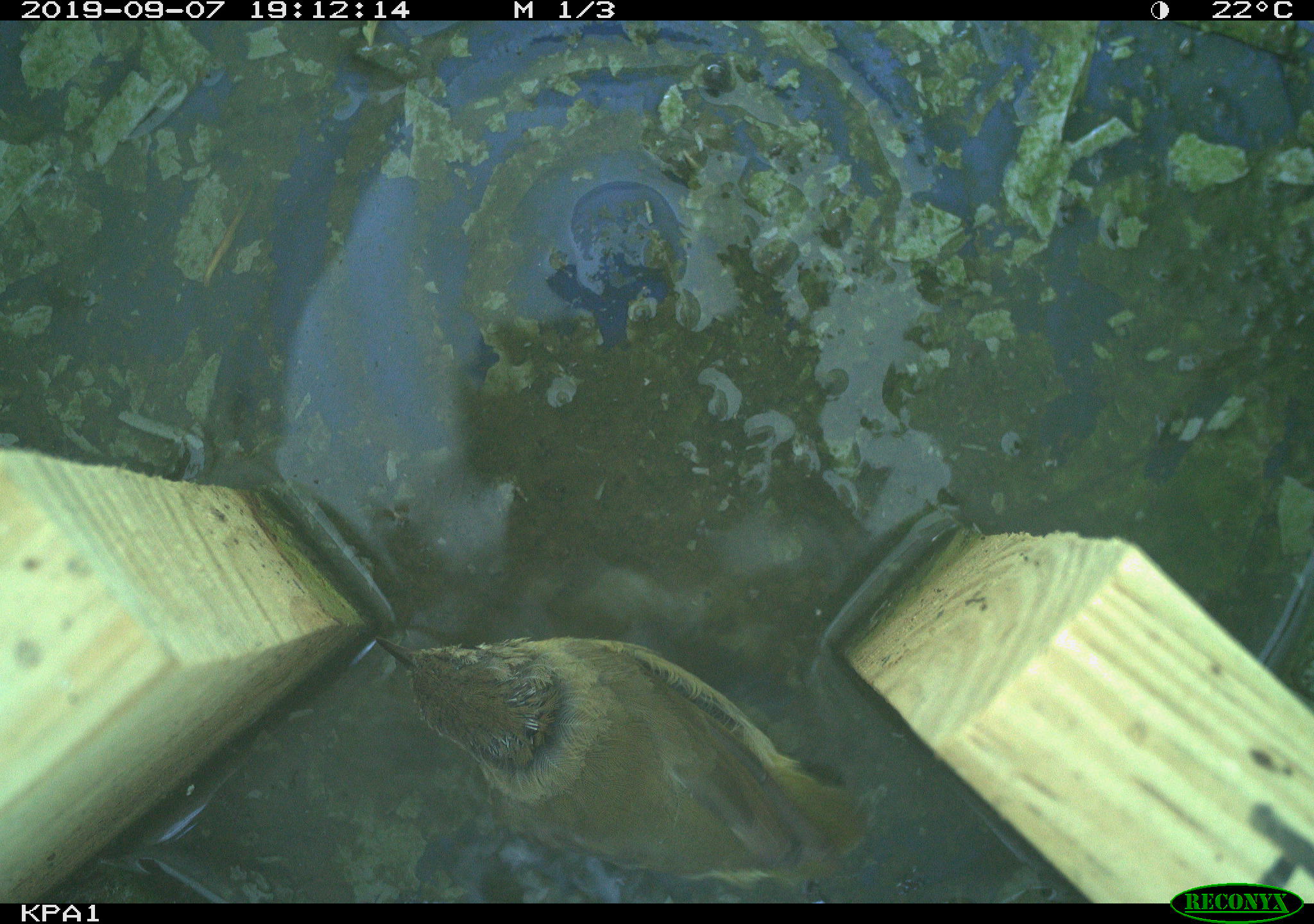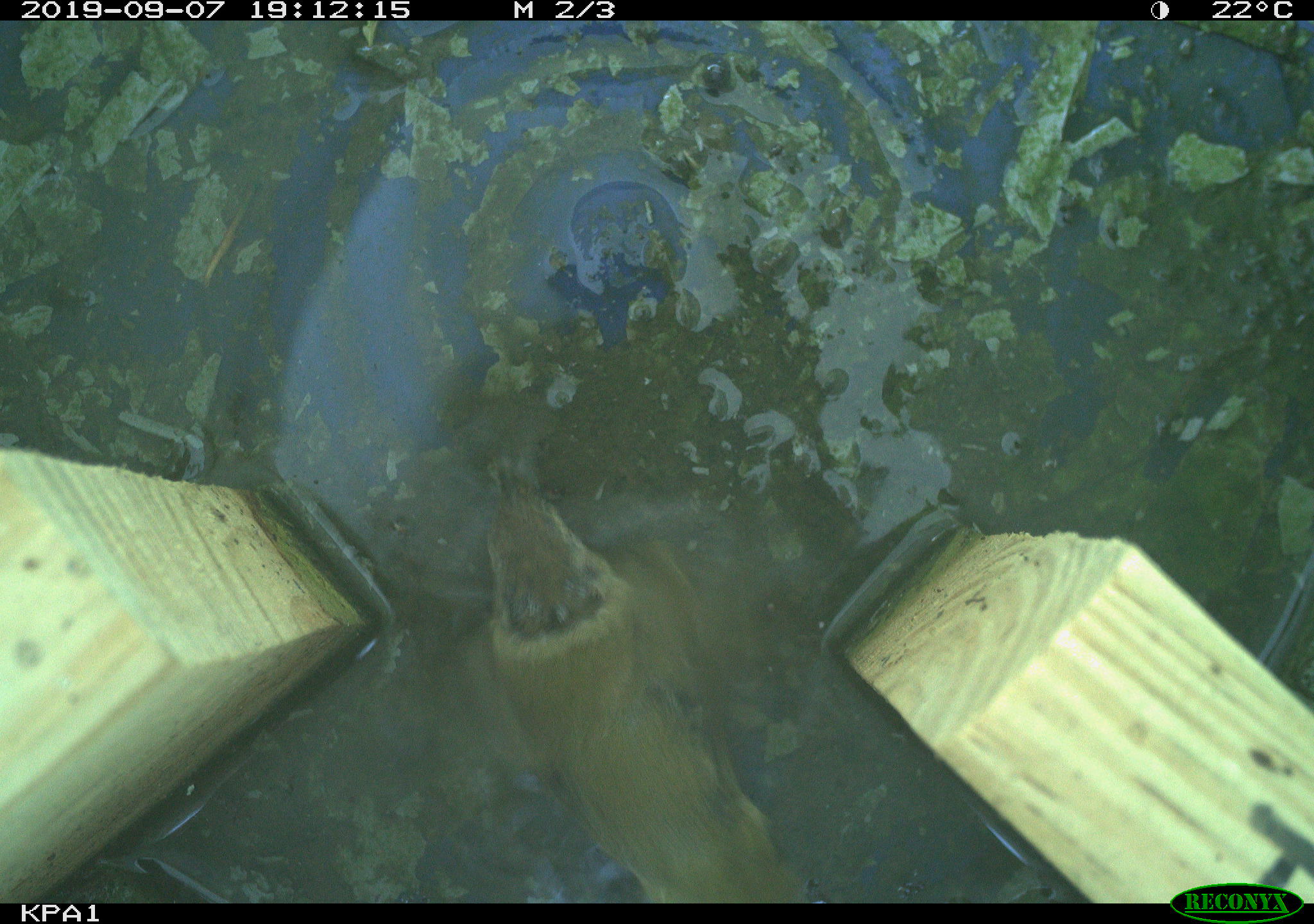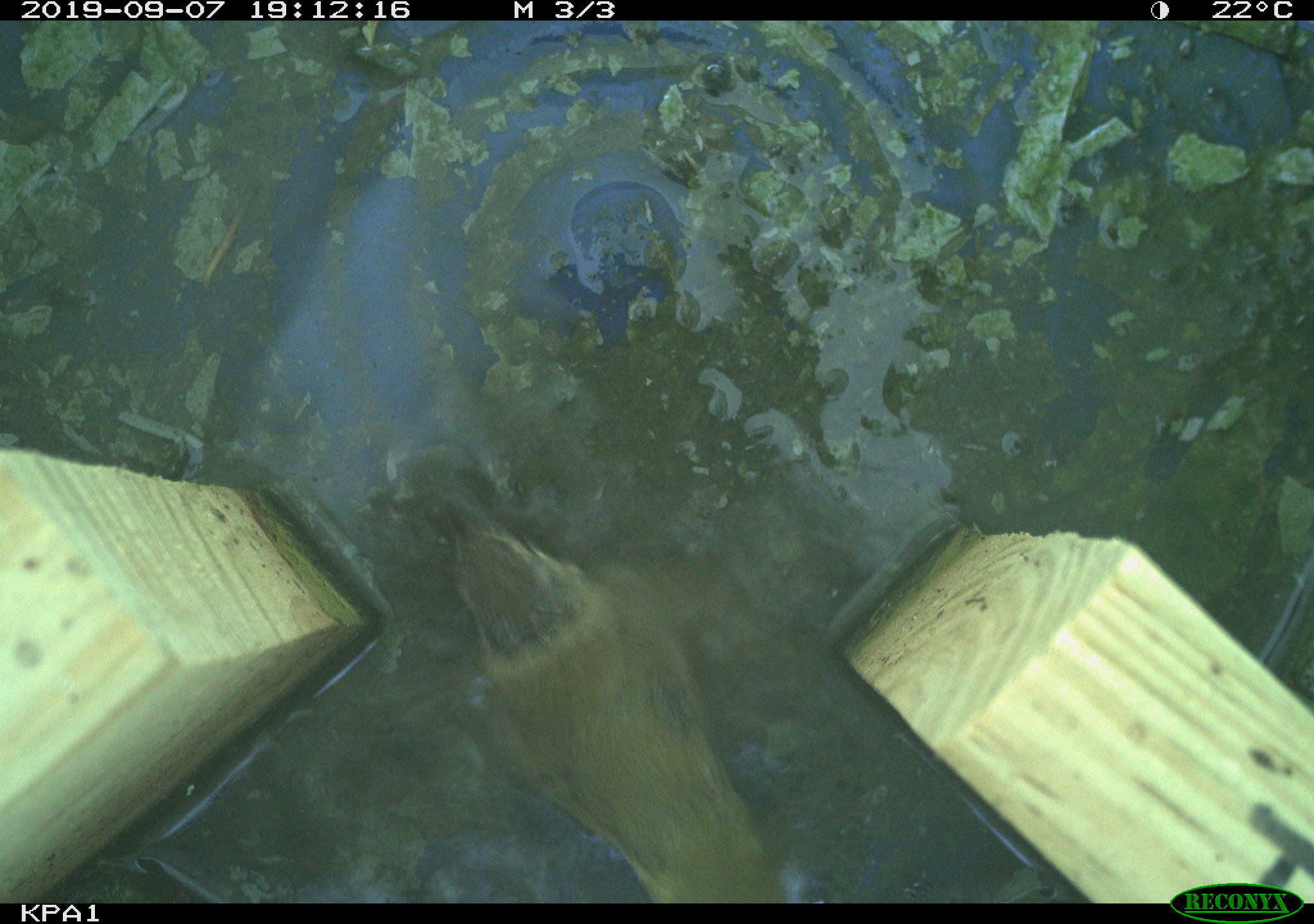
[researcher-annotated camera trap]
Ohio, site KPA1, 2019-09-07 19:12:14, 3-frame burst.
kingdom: Animalia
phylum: Chordata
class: Aves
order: Passeriformes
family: Parulidae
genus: Geothlypis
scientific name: Geothlypis trichas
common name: common yellowthroat